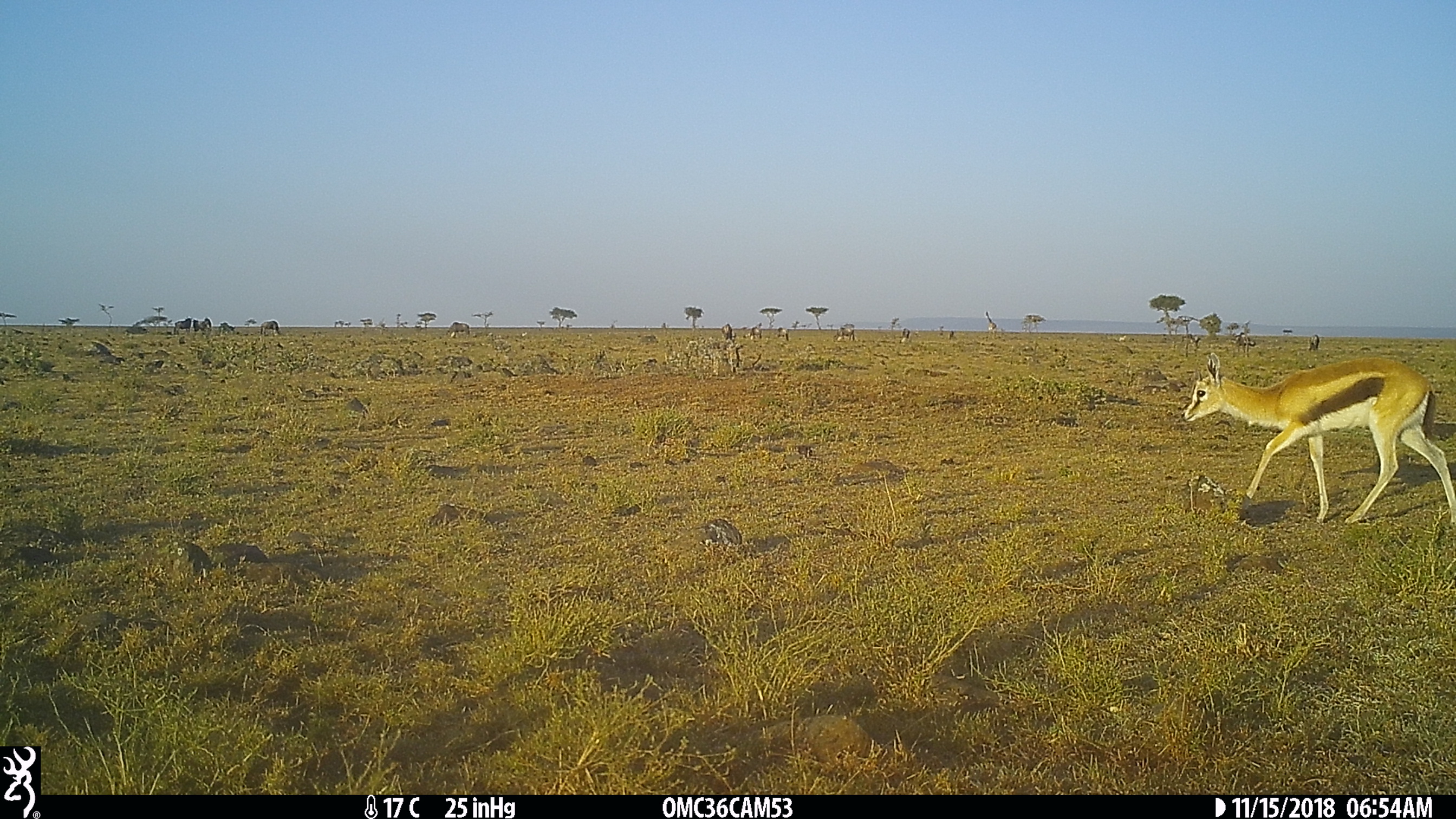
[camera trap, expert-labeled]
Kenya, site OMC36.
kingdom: Animalia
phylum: Chordata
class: Mammalia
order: Artiodactyla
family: Bovidae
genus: Eudorcas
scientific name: Eudorcas thomsonii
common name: thomon's gazelle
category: gazelle thomsons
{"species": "gazelle thomsons (thomon's gazelle) (Eudorcas thomsonii)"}